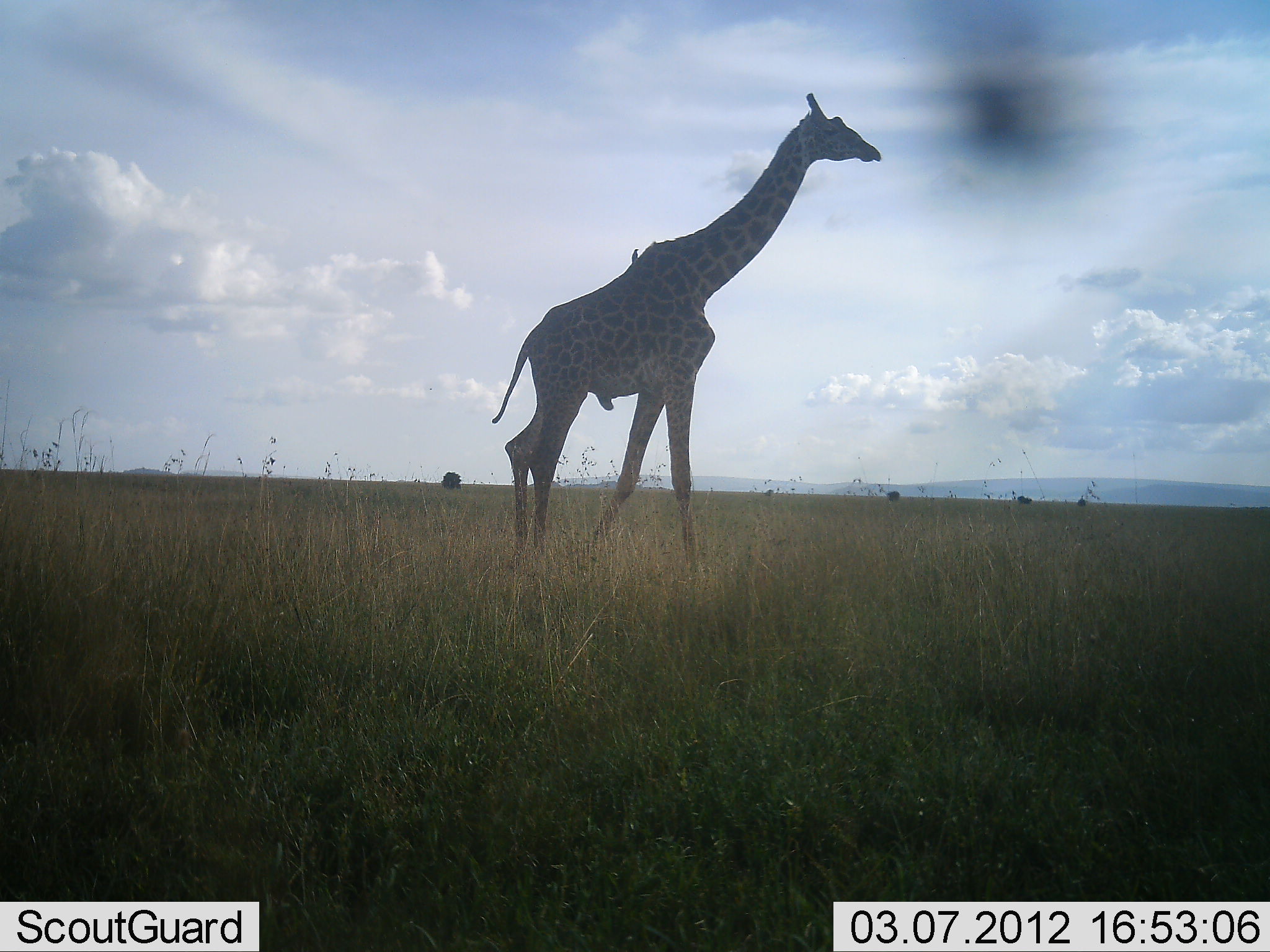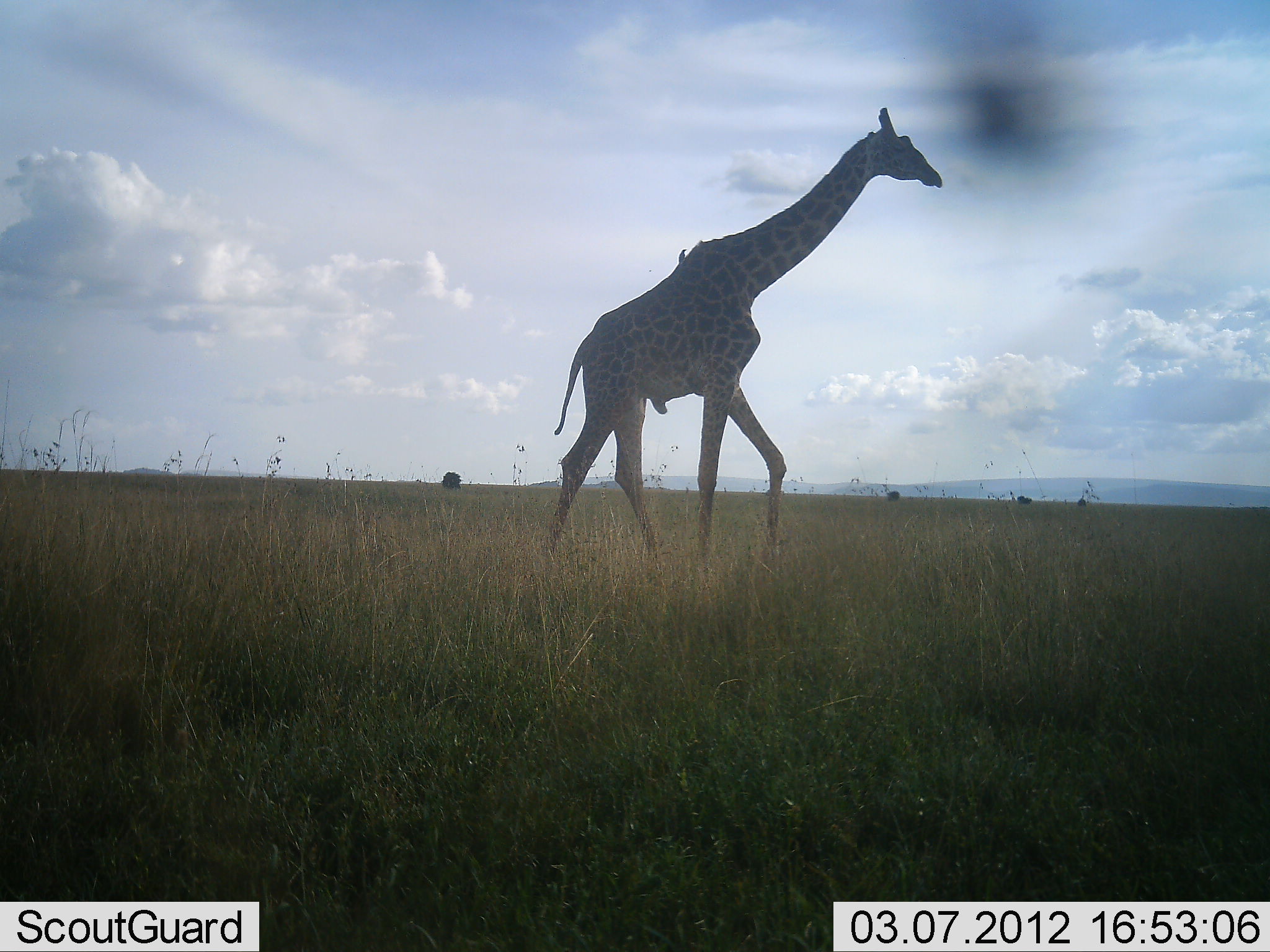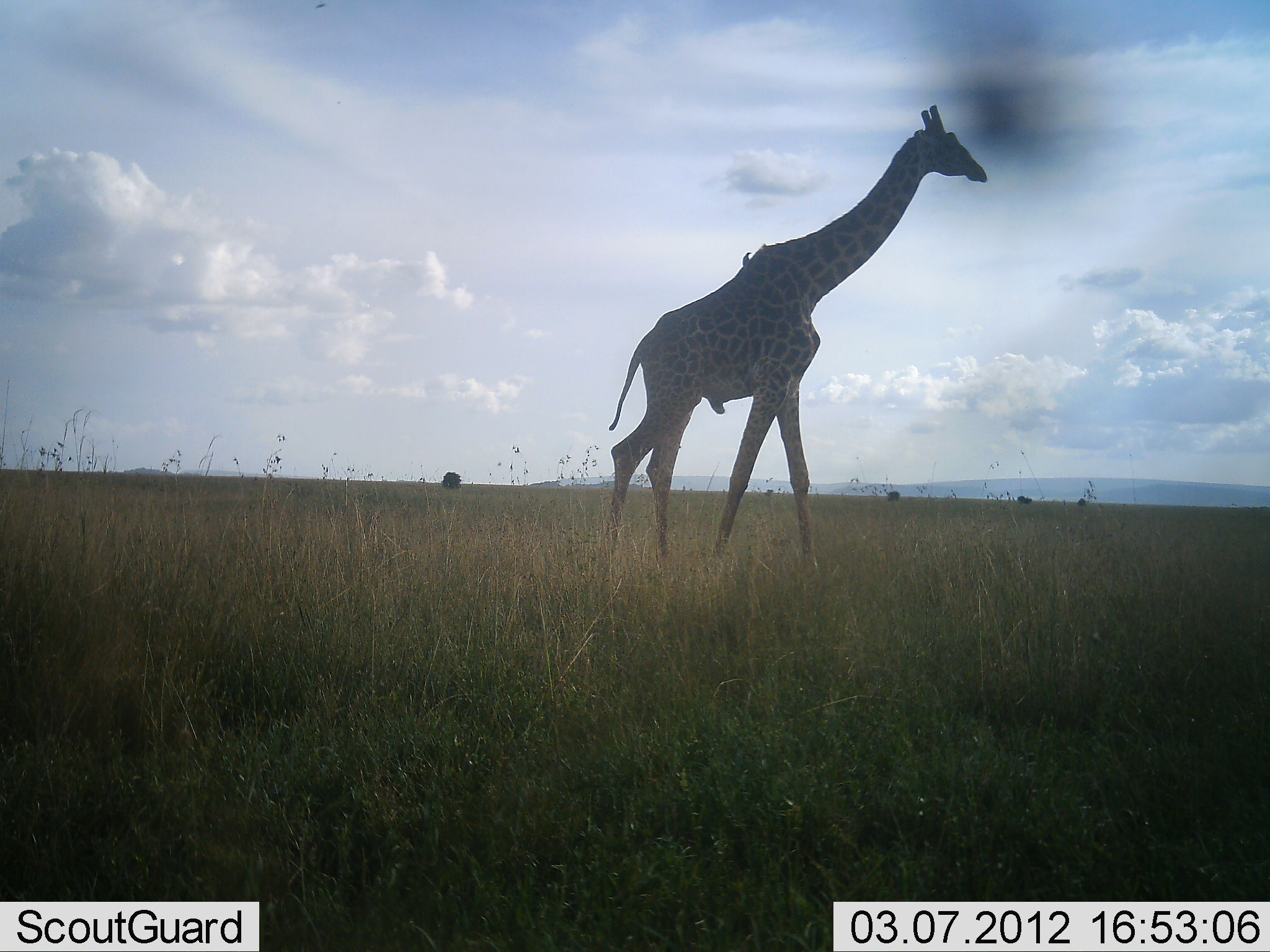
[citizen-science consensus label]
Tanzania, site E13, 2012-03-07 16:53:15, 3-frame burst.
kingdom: Animalia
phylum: Chordata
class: Mammalia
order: Artiodactyla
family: Giraffidae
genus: Giraffa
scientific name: Giraffa camelopardalis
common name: giraffe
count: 1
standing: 0%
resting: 0%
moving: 100%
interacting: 0%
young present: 0%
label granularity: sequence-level